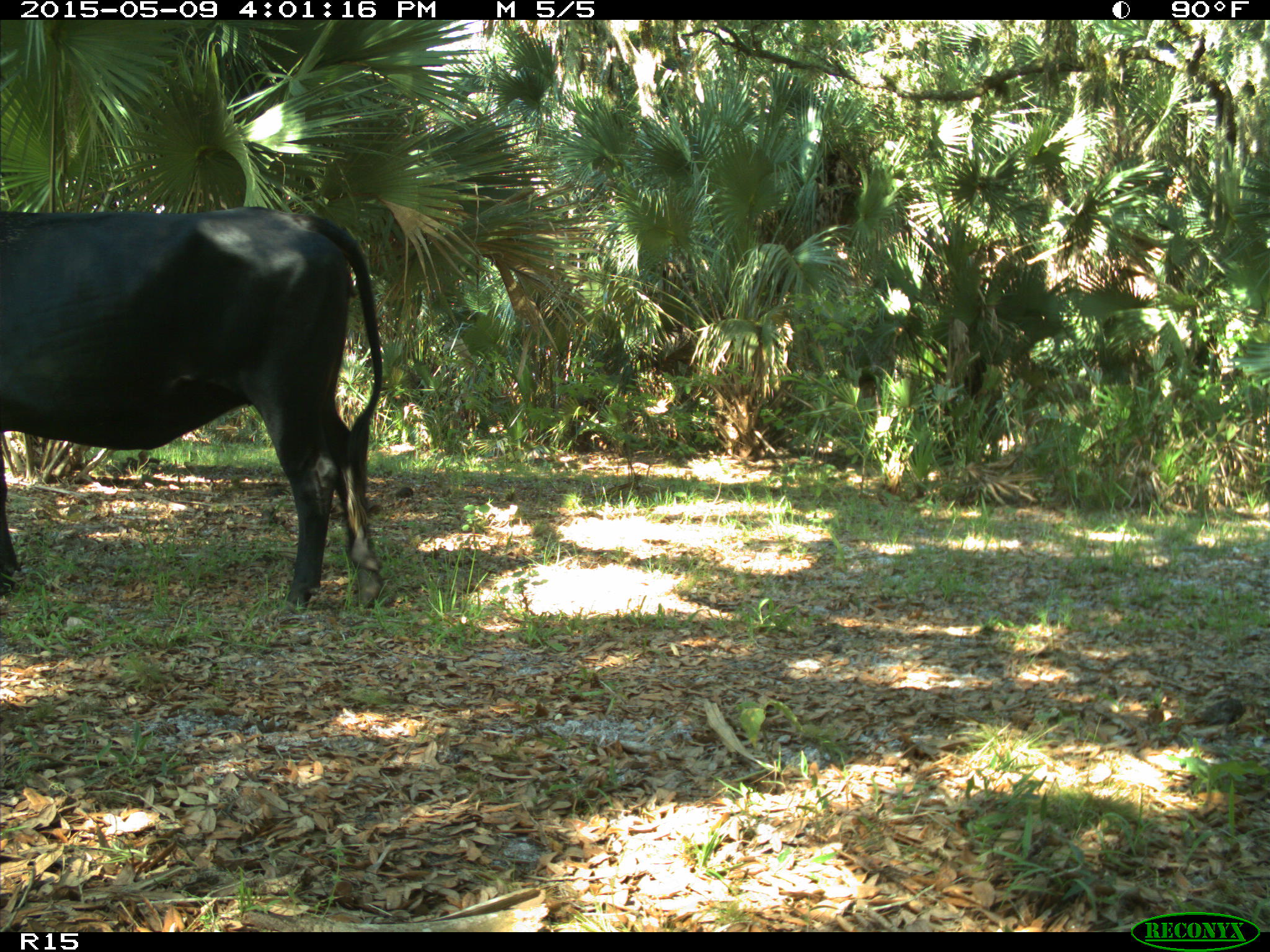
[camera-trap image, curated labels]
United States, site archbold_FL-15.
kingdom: Animalia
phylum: Chordata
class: Mammalia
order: Artiodactyla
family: Bovidae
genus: Bos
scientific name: Bos taurus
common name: domestic cow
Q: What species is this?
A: Bos taurus (domestic cow).